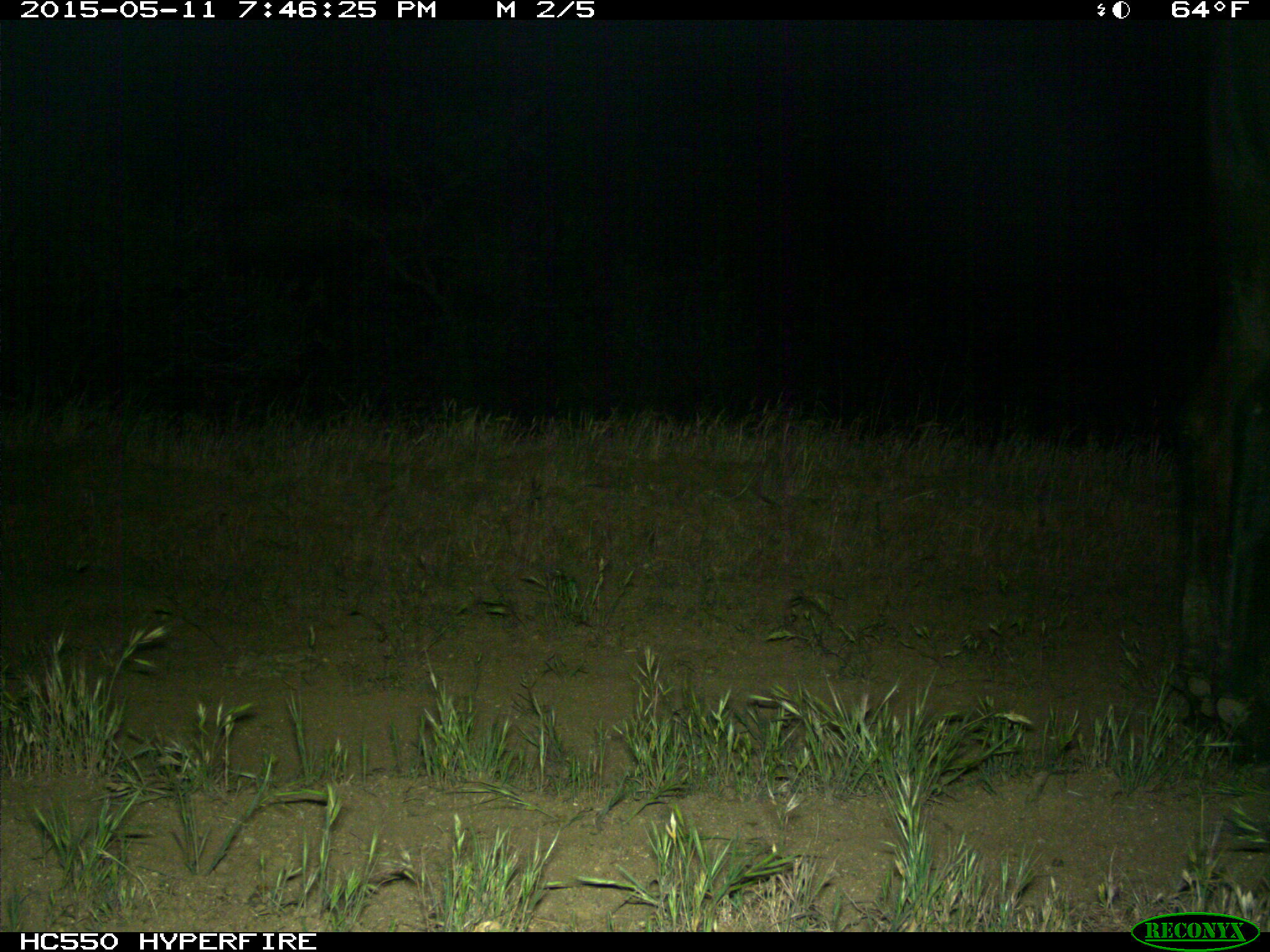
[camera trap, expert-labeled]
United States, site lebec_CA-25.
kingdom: Animalia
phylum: Chordata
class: Mammalia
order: Artiodactyla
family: Bovidae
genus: Bos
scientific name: Bos taurus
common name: domestic cow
Bos taurus (domestic cow).